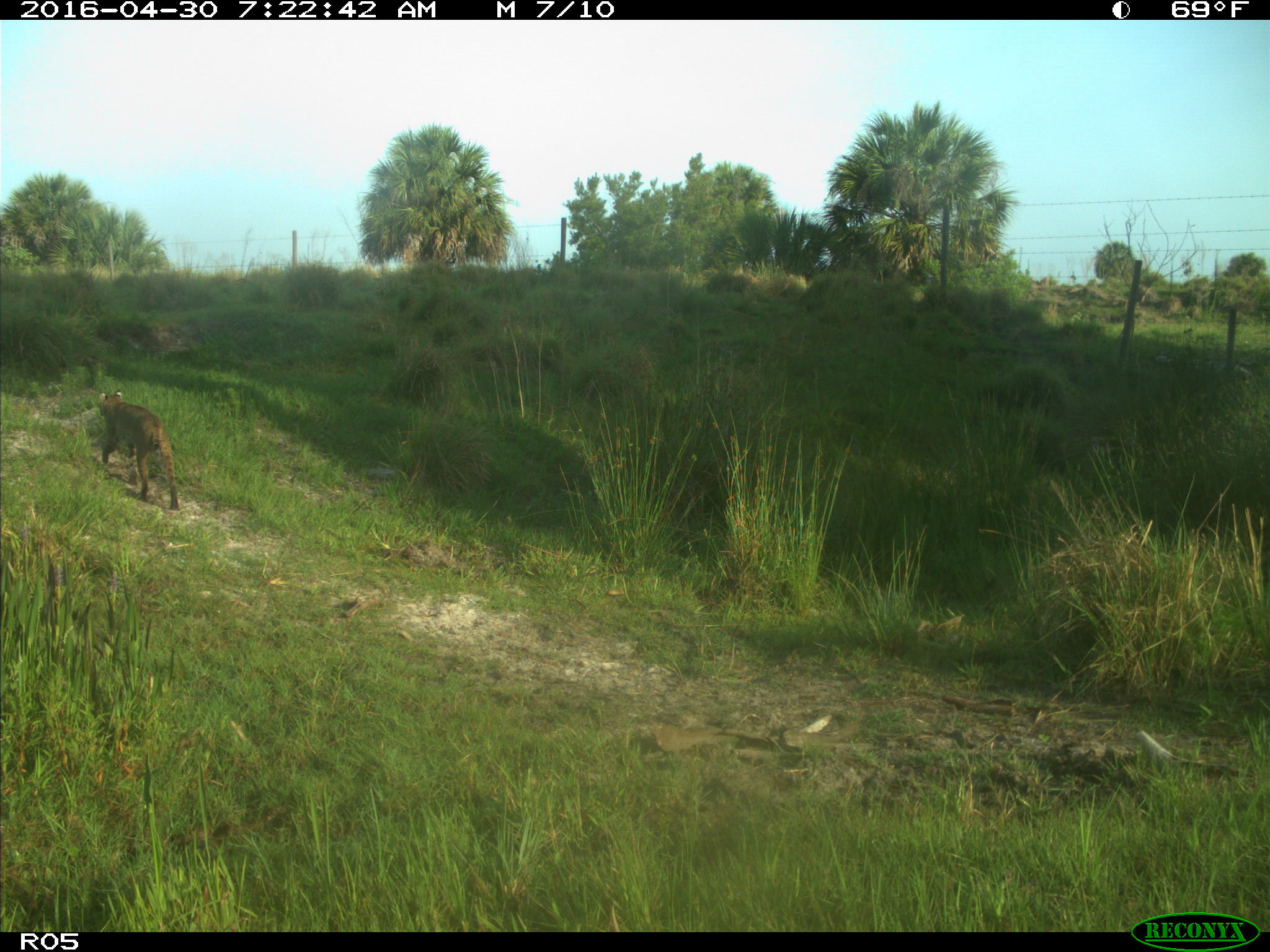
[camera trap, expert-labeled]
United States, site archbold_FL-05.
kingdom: Animalia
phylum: Chordata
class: Mammalia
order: Carnivora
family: Felidae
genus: Lynx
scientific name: Lynx rufus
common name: bobcat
Lynx rufus (bobcat).